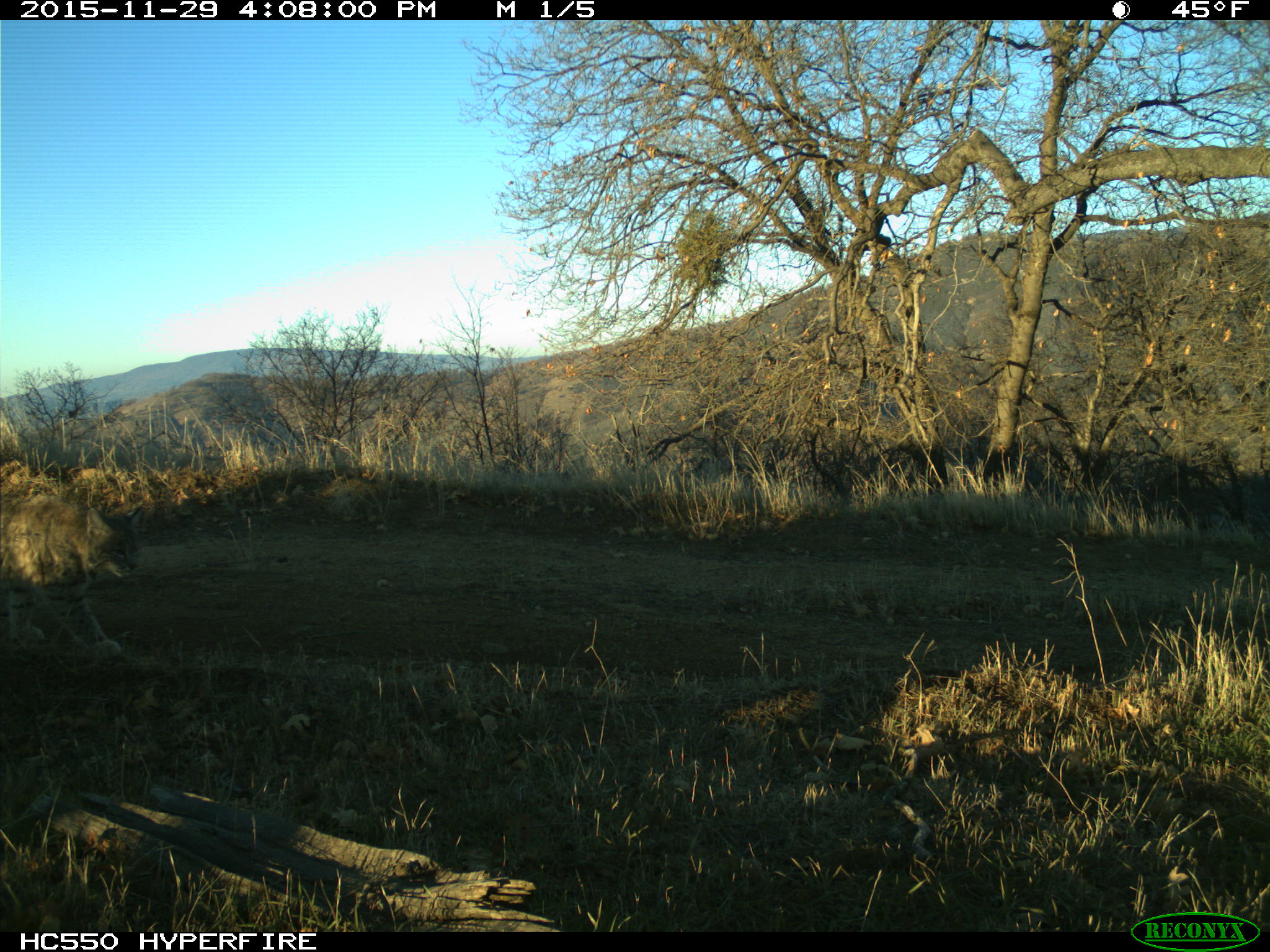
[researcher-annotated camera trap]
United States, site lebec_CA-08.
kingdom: Animalia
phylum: Chordata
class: Mammalia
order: Carnivora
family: Felidae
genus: Lynx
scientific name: Lynx rufus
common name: bobcat